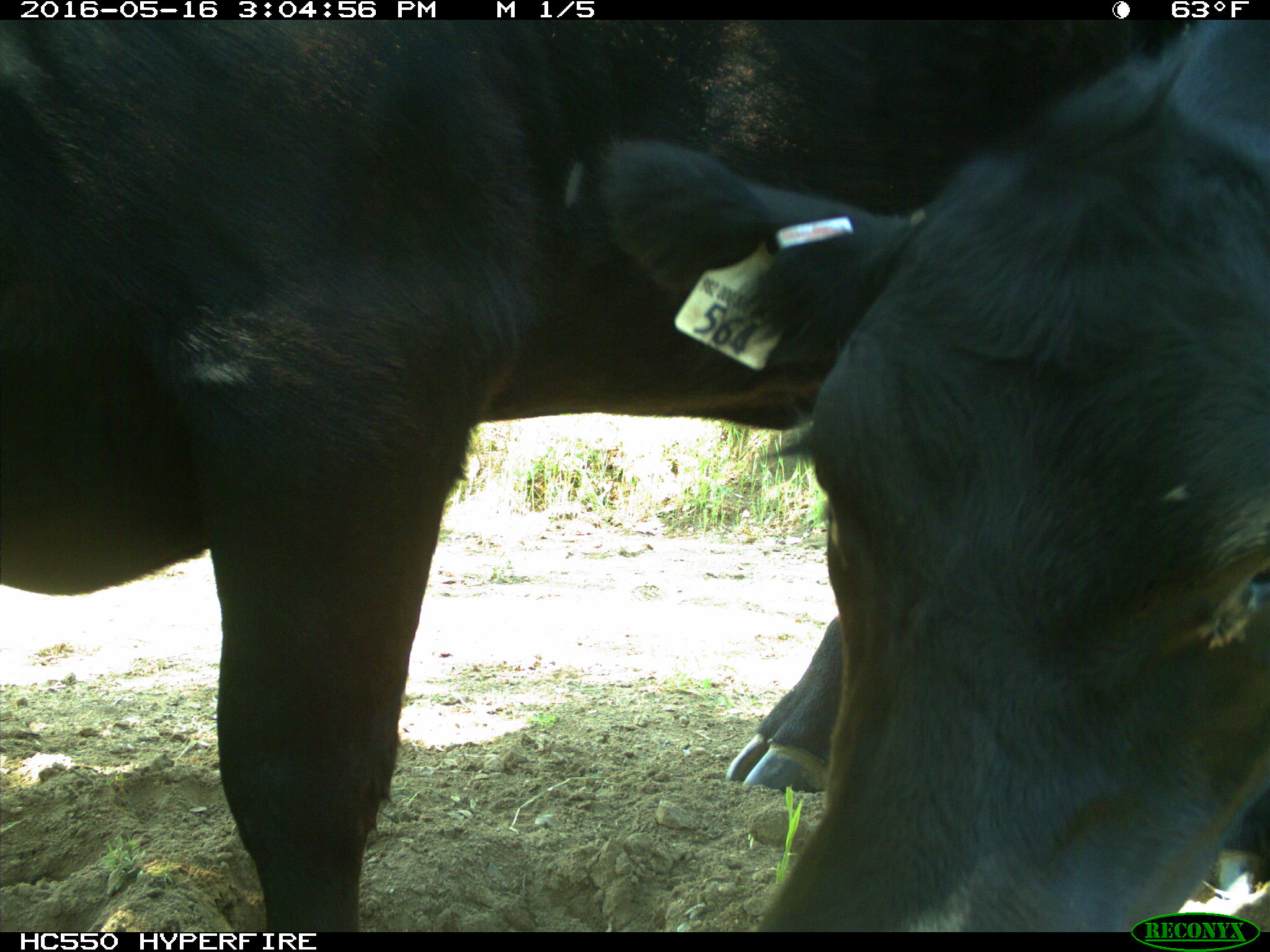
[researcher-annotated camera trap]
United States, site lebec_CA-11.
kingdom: Animalia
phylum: Chordata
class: Mammalia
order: Artiodactyla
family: Bovidae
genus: Bos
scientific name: Bos taurus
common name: domestic cow